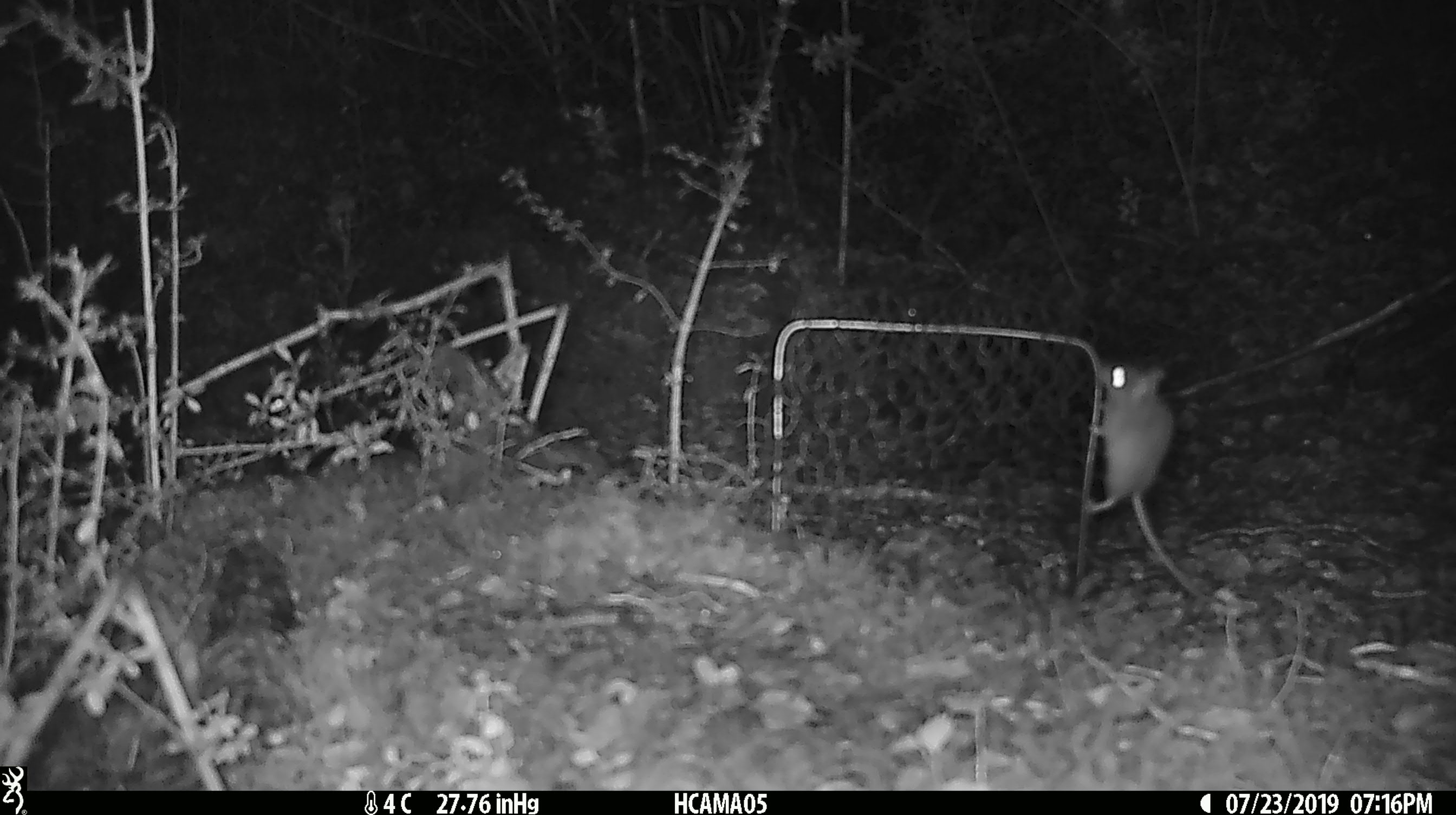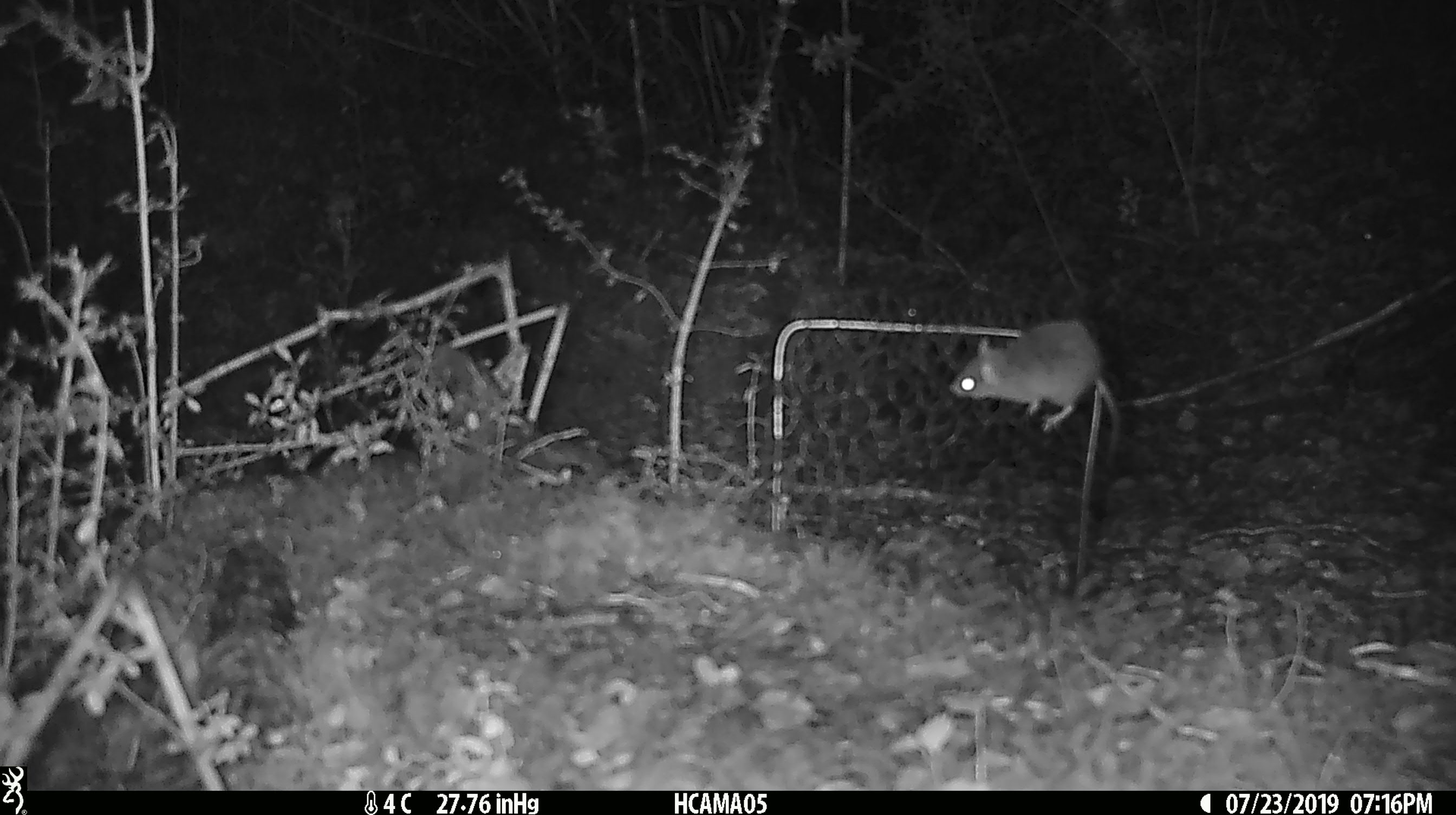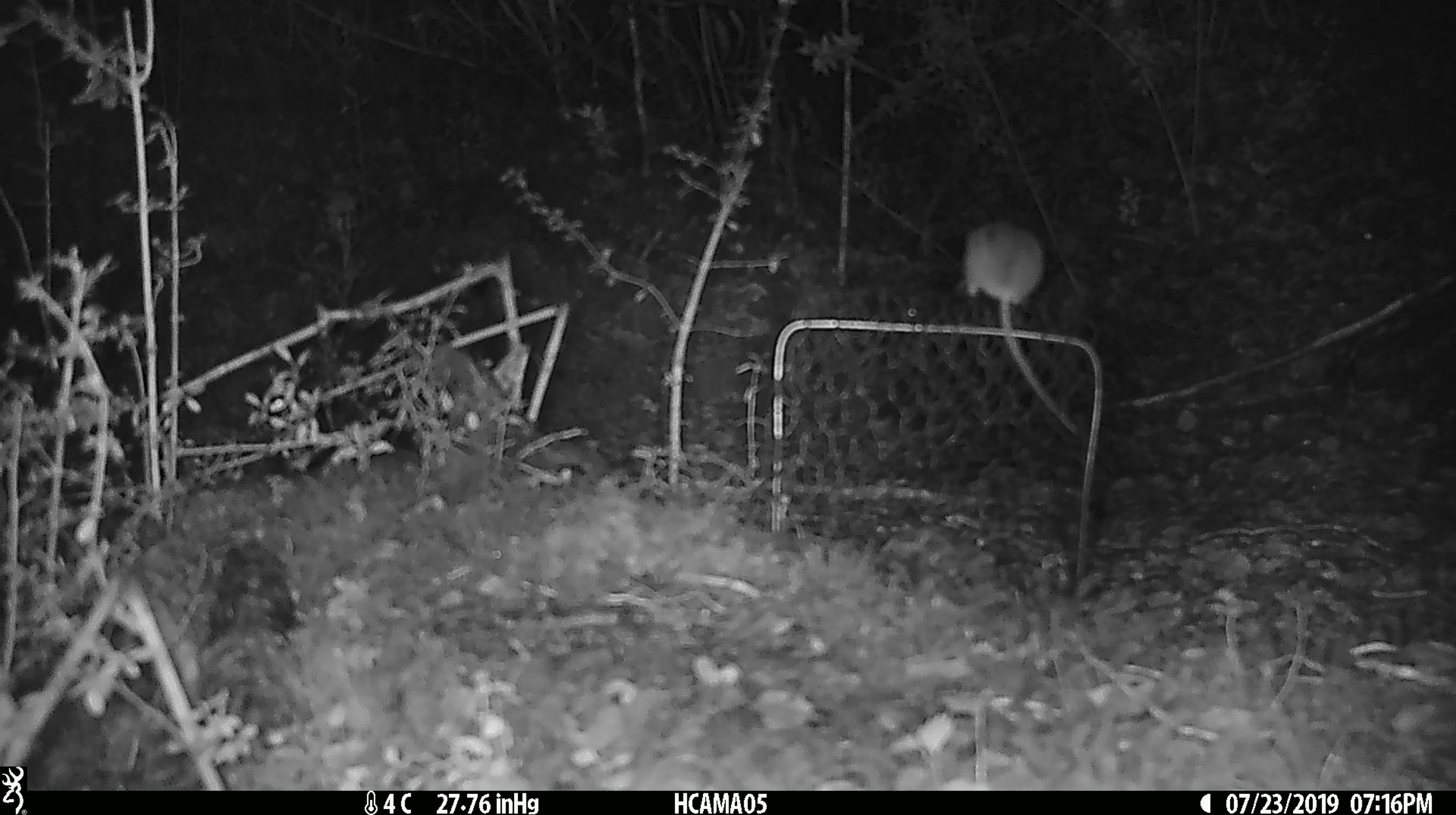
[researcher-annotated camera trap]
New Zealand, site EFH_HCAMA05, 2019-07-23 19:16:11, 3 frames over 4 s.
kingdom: Animalia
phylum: Chordata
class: Mammalia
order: Rodentia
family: Muridae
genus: Mus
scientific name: Mus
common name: mouse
Mouse (Mus).